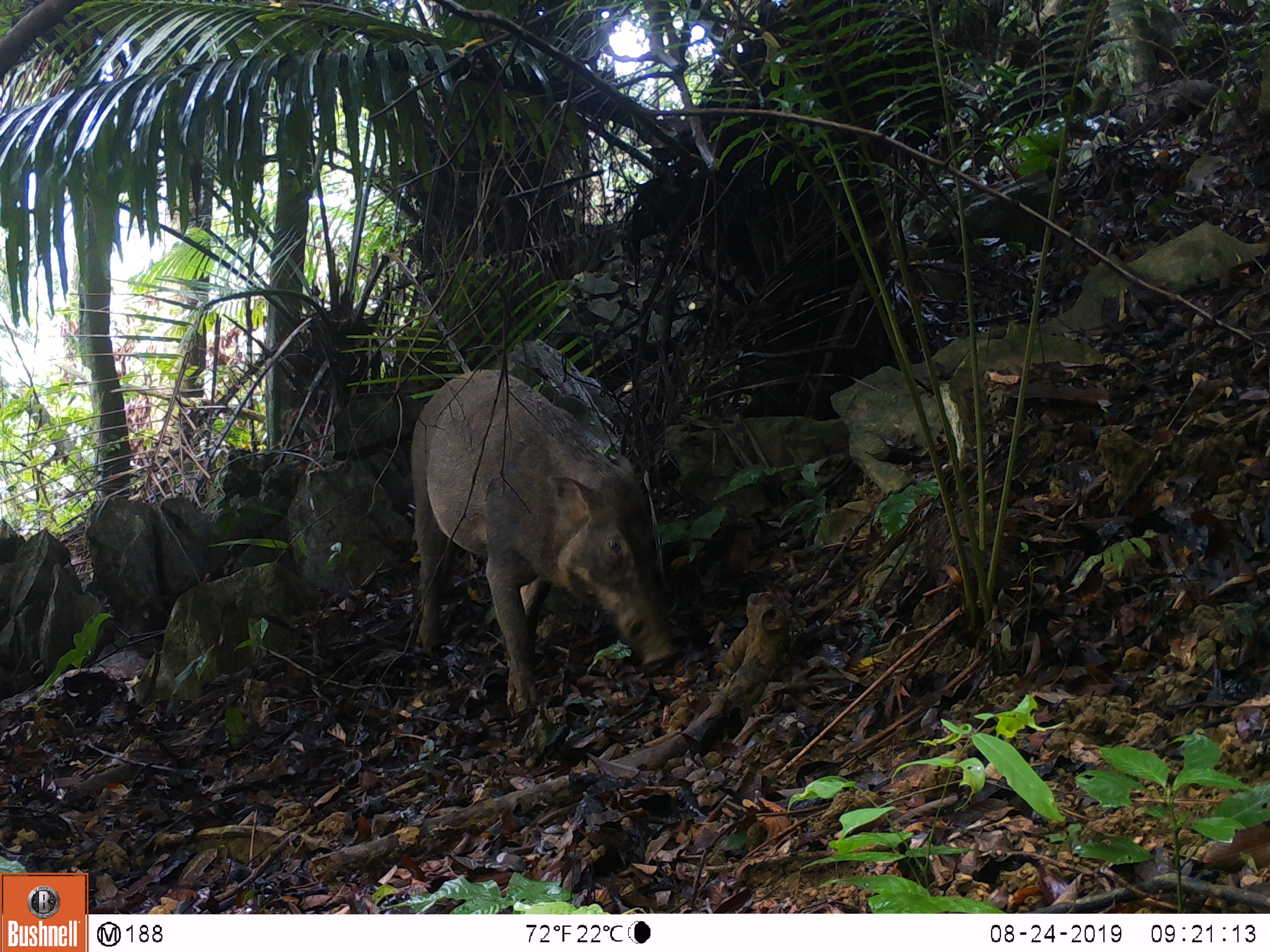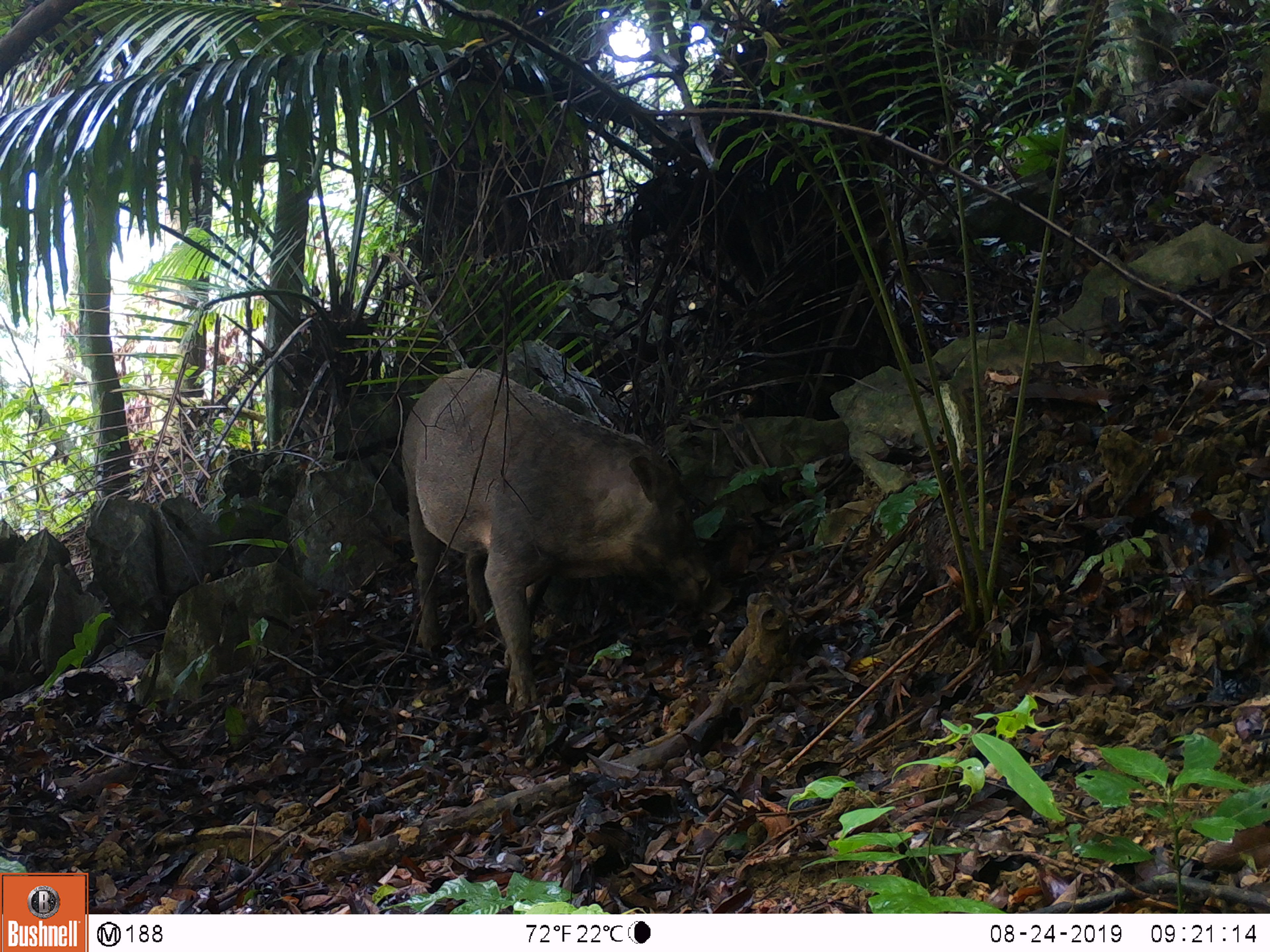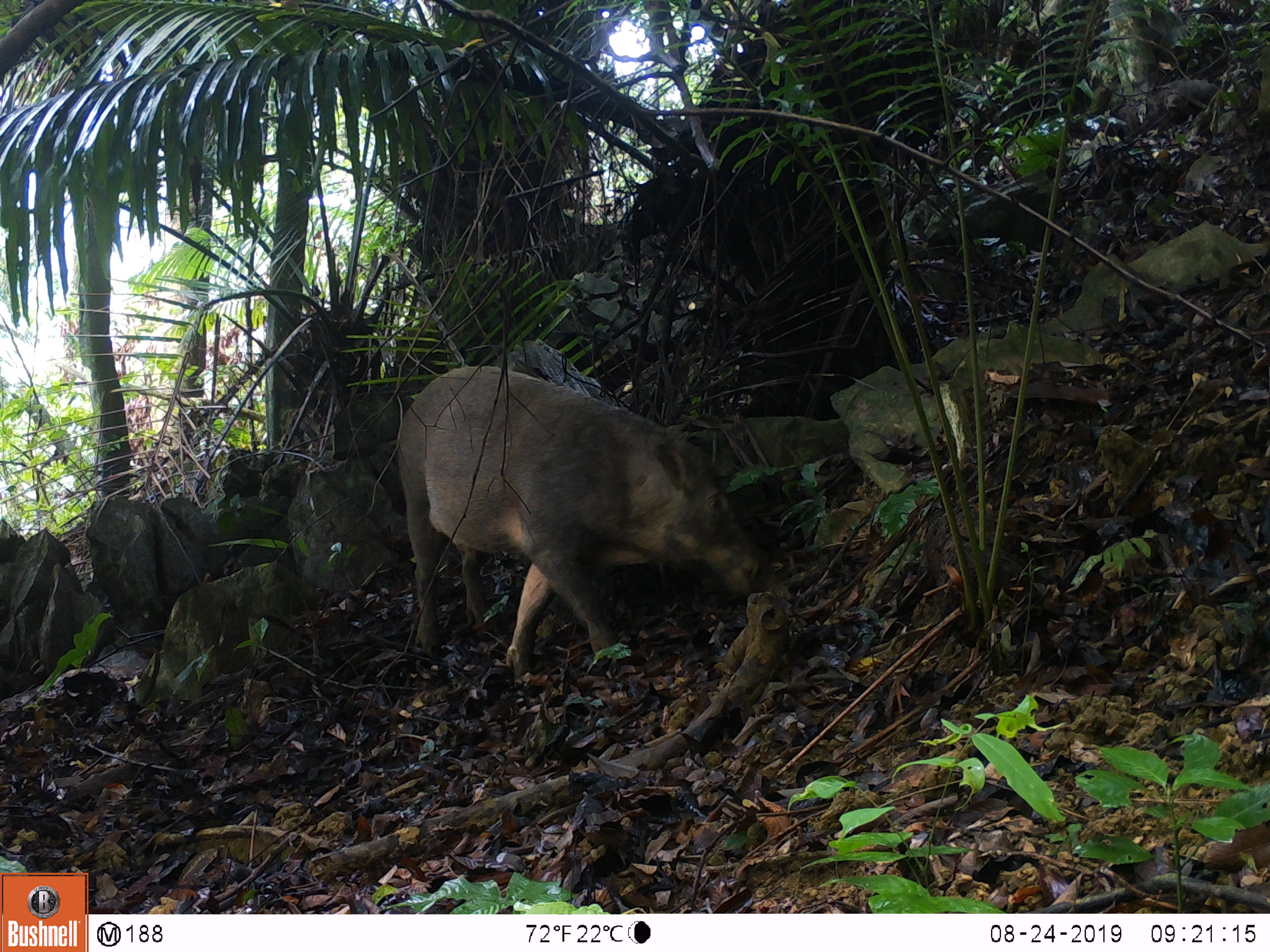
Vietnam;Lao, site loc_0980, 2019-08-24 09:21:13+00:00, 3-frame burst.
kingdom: Animalia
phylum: Chordata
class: Mammalia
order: Artiodactyla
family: Suidae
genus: Sus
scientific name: Sus scrofa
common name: eurasian wild pig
Eurasian wild pig (Sus scrofa). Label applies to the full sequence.